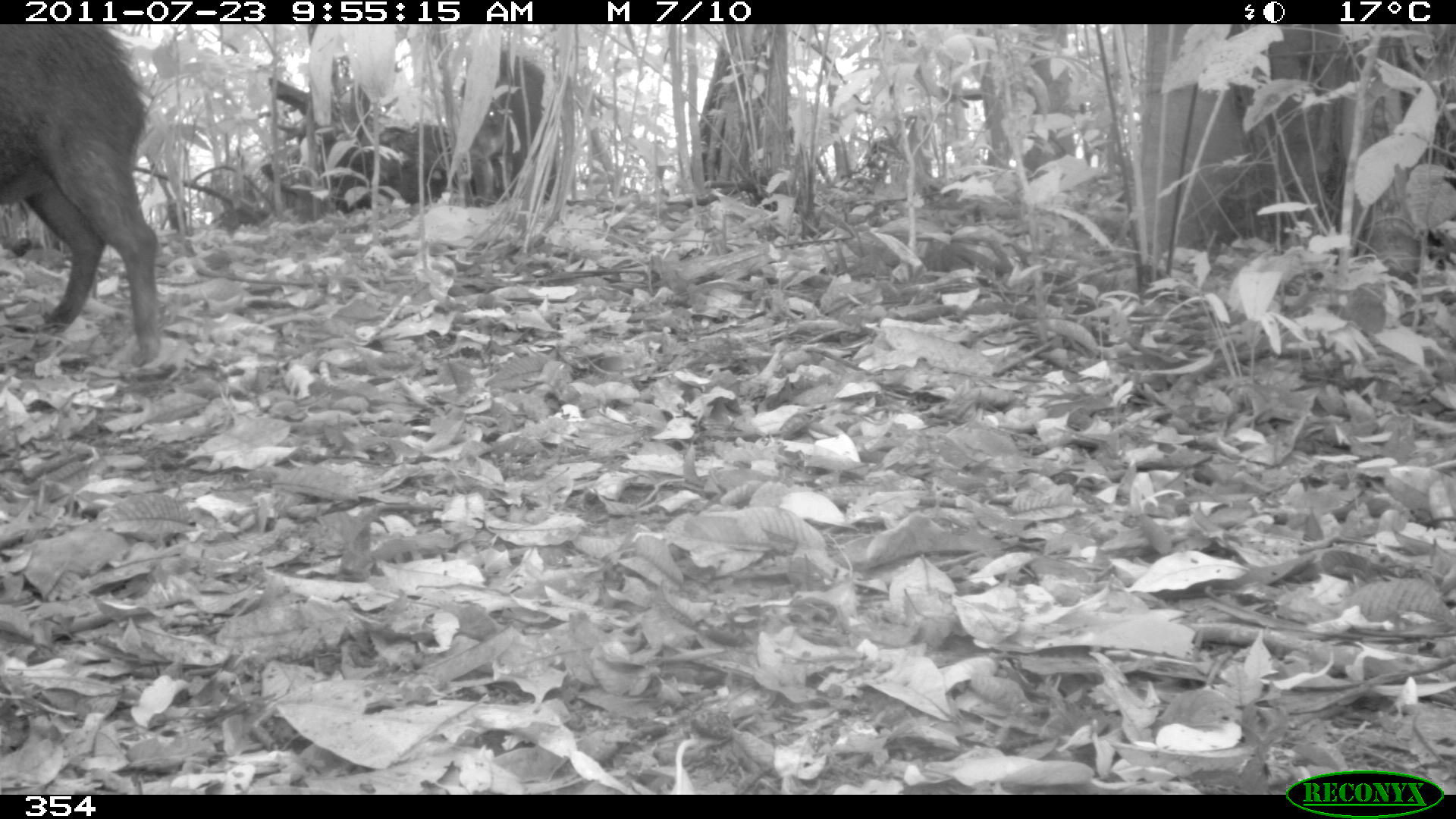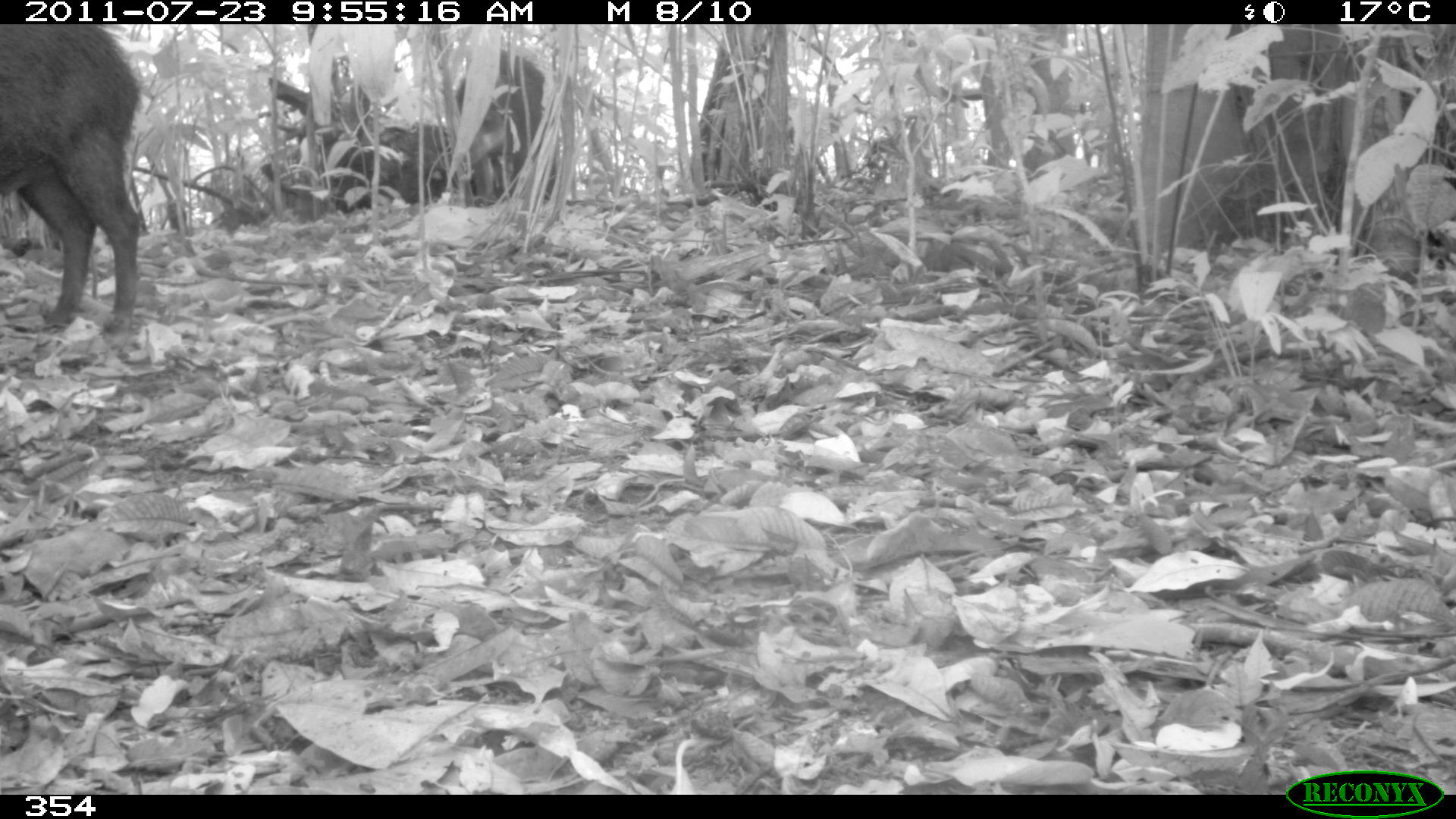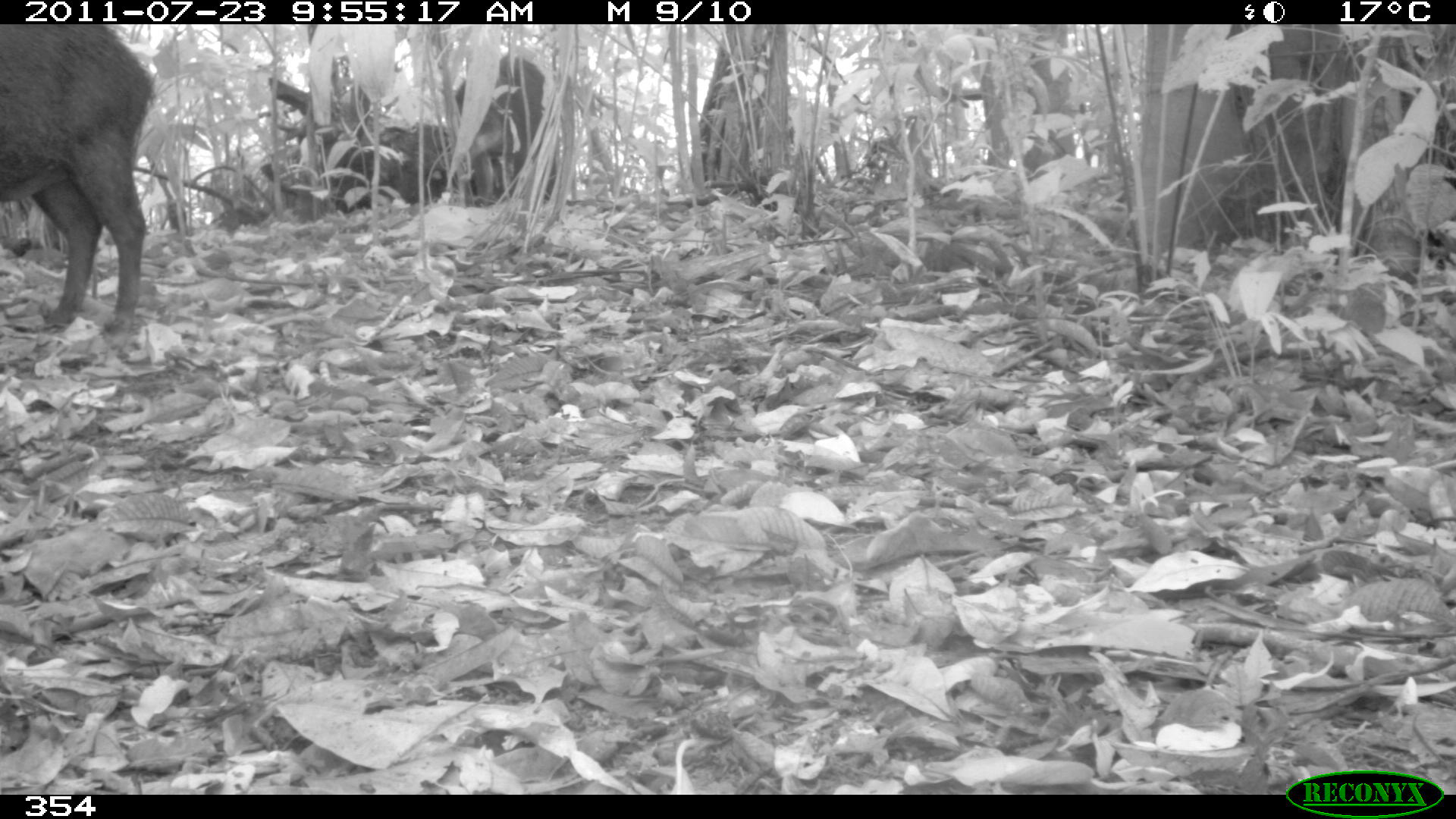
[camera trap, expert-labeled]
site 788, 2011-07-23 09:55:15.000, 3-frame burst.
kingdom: Animalia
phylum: Chordata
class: Mammalia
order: Artiodactyla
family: Tayassuidae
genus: Tayassu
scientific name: Tayassu pecari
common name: white-lipped peccary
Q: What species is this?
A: Tayassu pecari (white-lipped peccary).